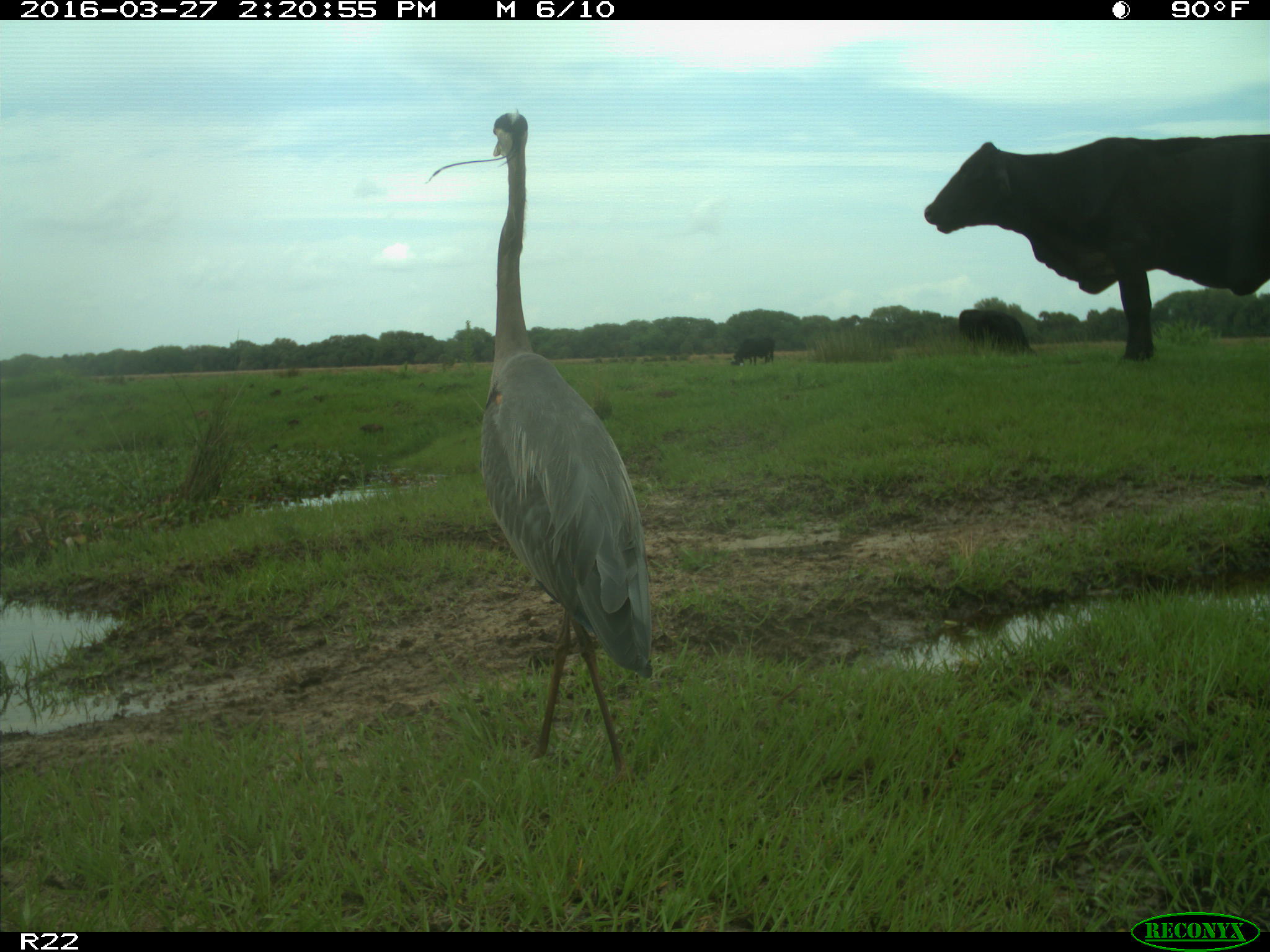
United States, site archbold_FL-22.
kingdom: Animalia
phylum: Chordata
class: Mammalia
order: Artiodactyla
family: Bovidae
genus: Bos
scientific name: Bos taurus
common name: domestic cow